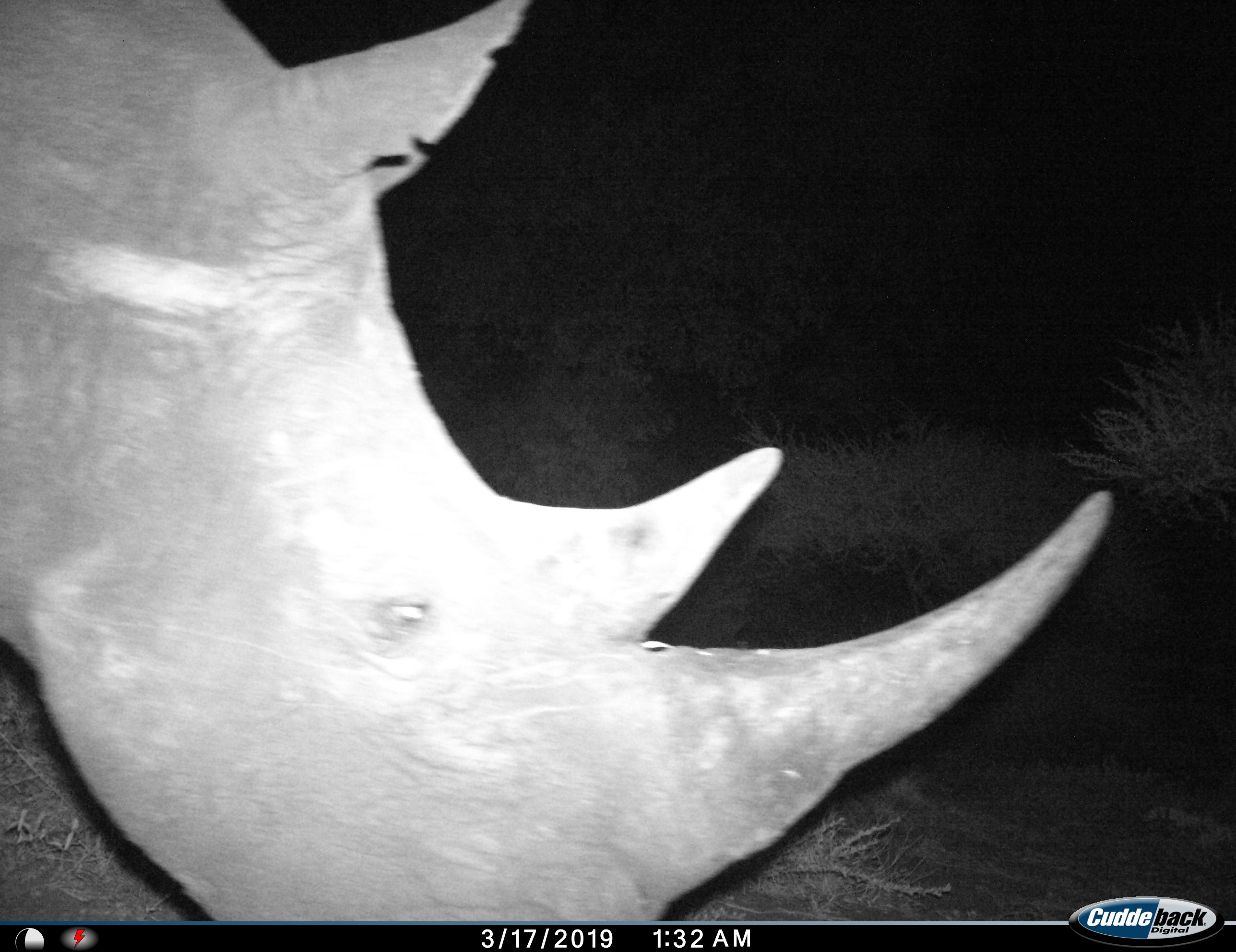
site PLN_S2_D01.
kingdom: Animalia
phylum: Chordata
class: Mammalia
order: Perissodactyla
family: Rhinocerotidae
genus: Ceratotherium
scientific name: Ceratotherium simum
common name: white rhinoceros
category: rhinoceroswhite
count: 1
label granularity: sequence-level